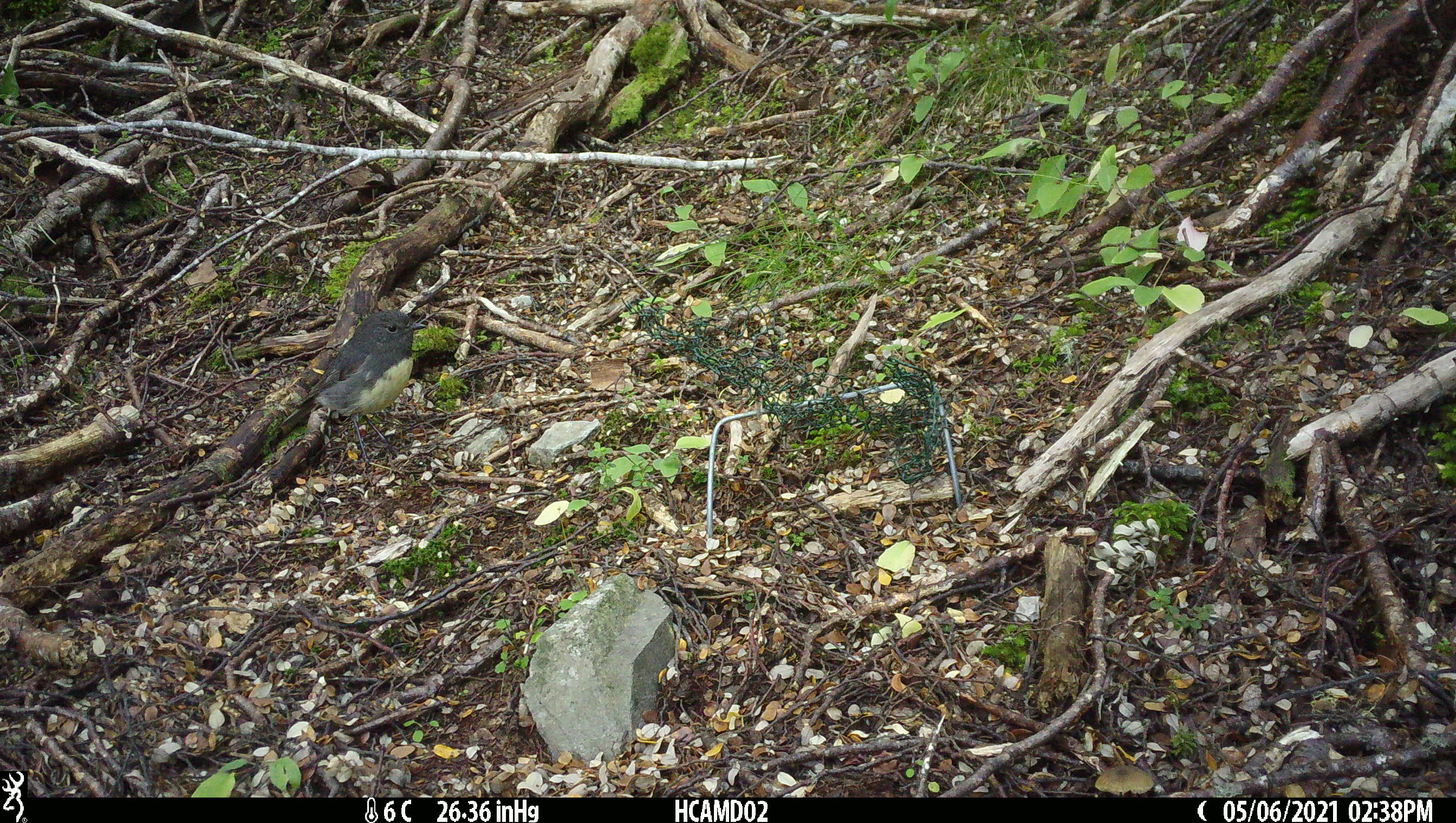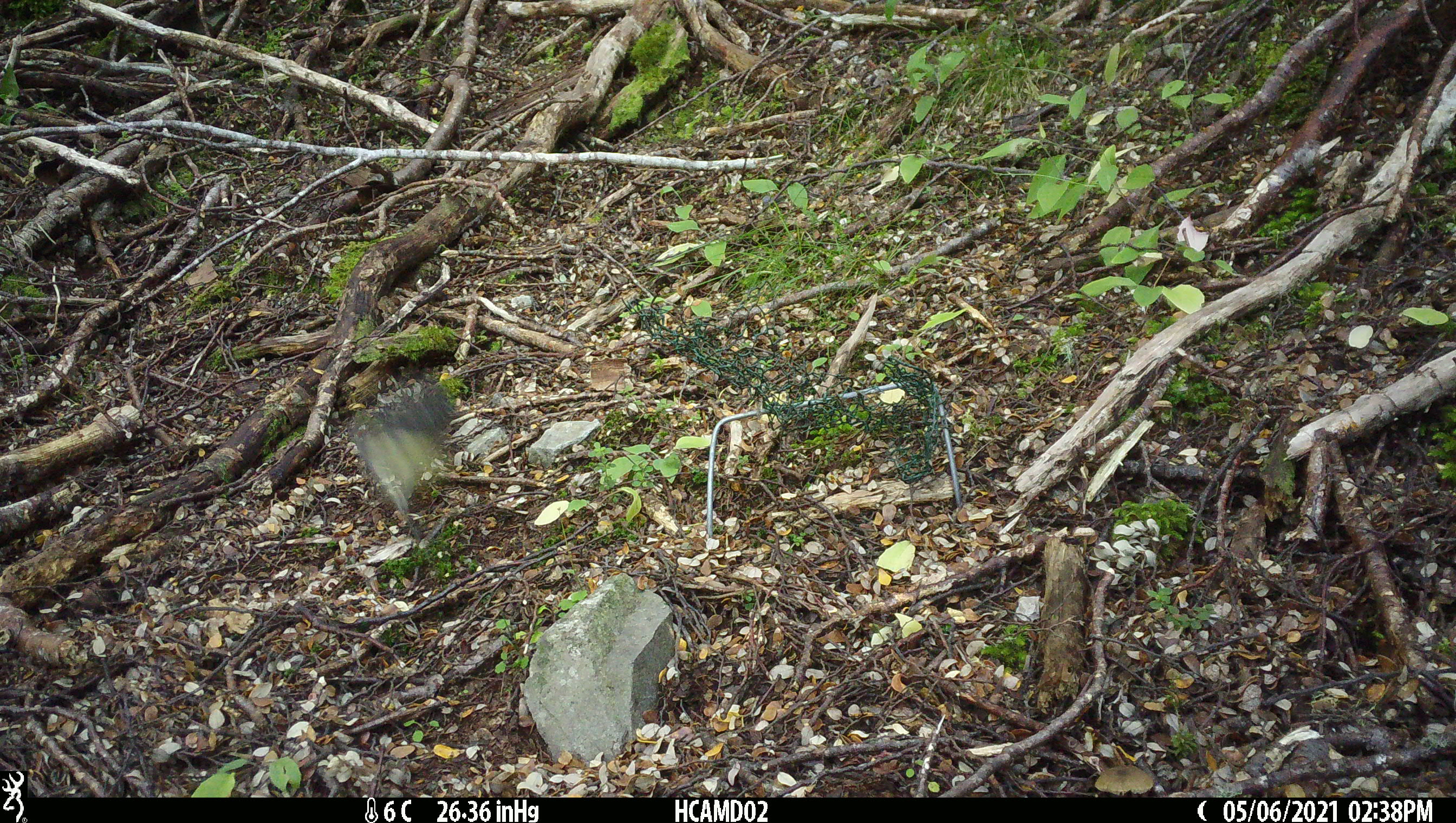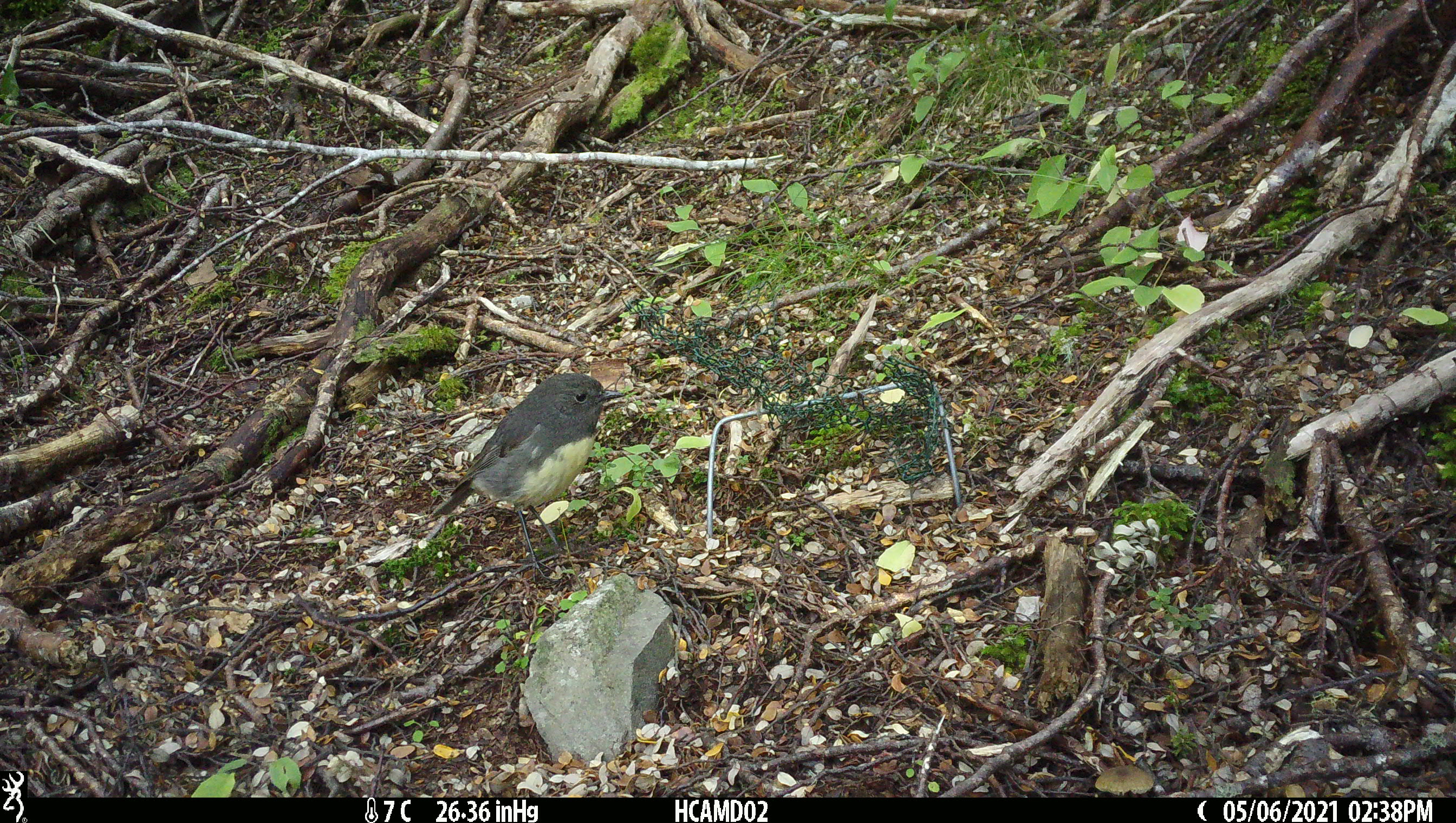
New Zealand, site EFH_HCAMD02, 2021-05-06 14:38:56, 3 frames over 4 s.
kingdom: Animalia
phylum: Chordata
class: Aves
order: Passeriformes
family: Petroicidae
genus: Petroica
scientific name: Petroica australis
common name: new zealand robin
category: robin